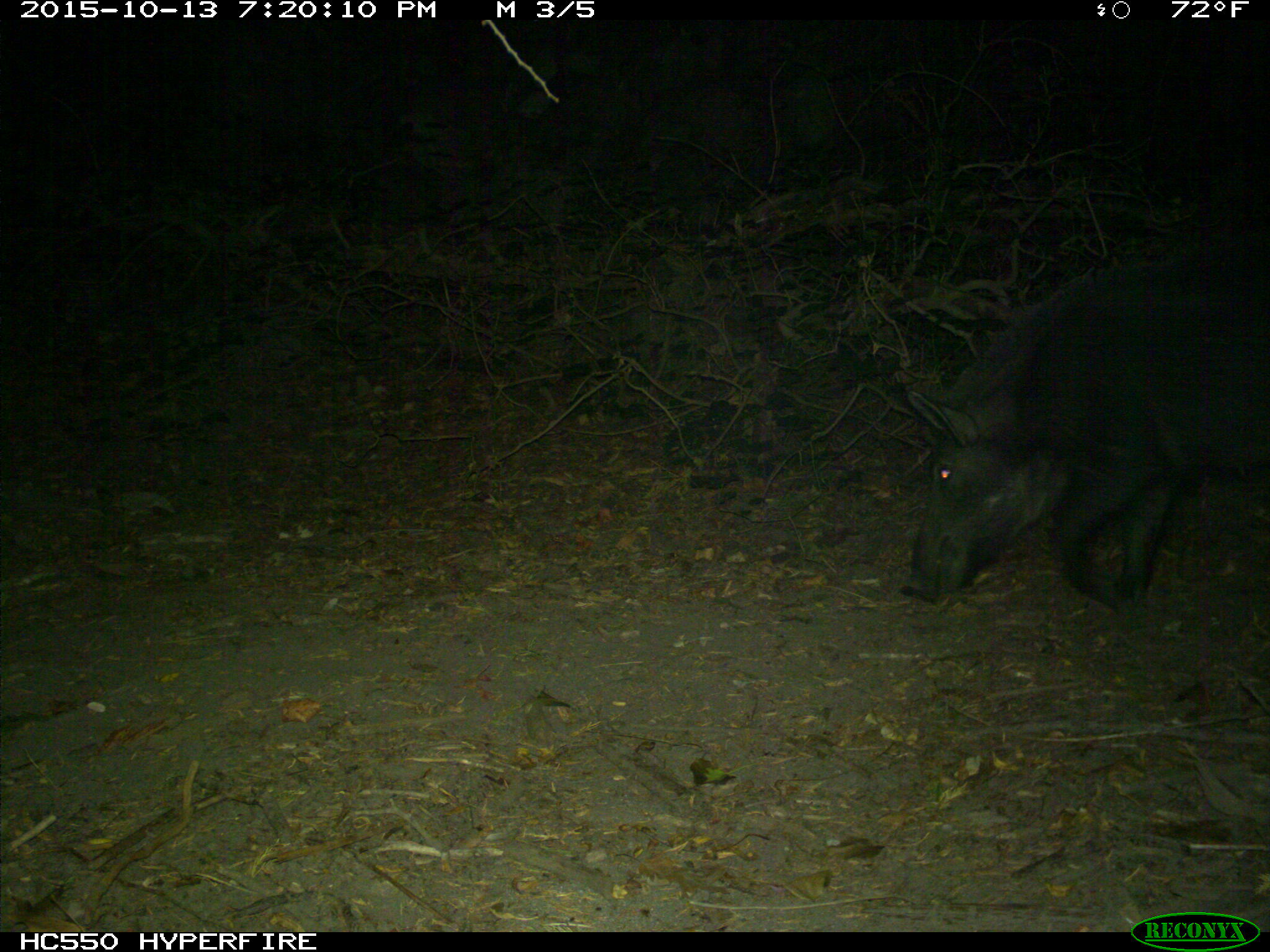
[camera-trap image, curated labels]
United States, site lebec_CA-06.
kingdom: Animalia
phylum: Chordata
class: Mammalia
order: Artiodactyla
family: Suidae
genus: Sus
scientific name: Sus scrofa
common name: wild boar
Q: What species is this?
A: Sus scrofa (wild boar).